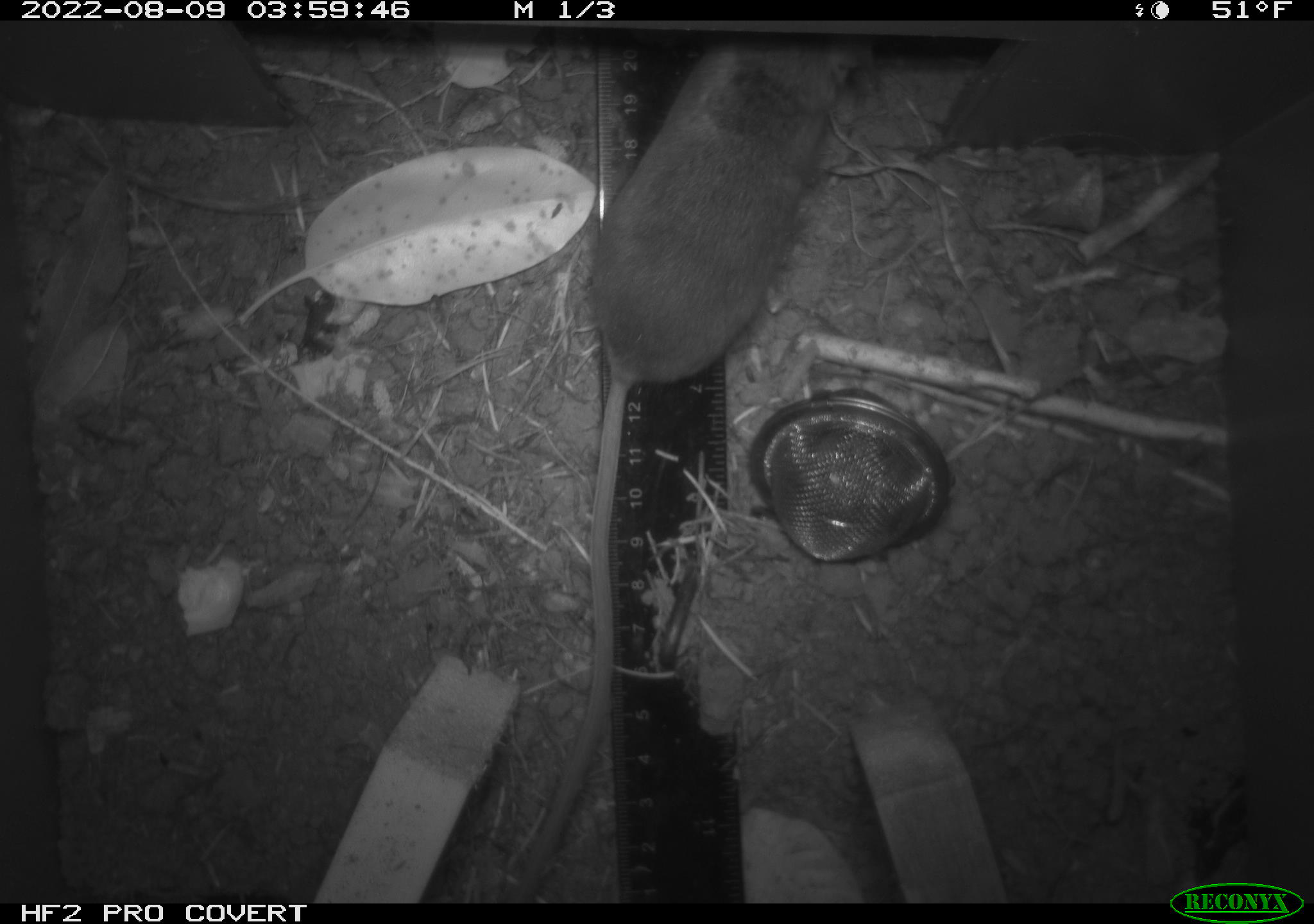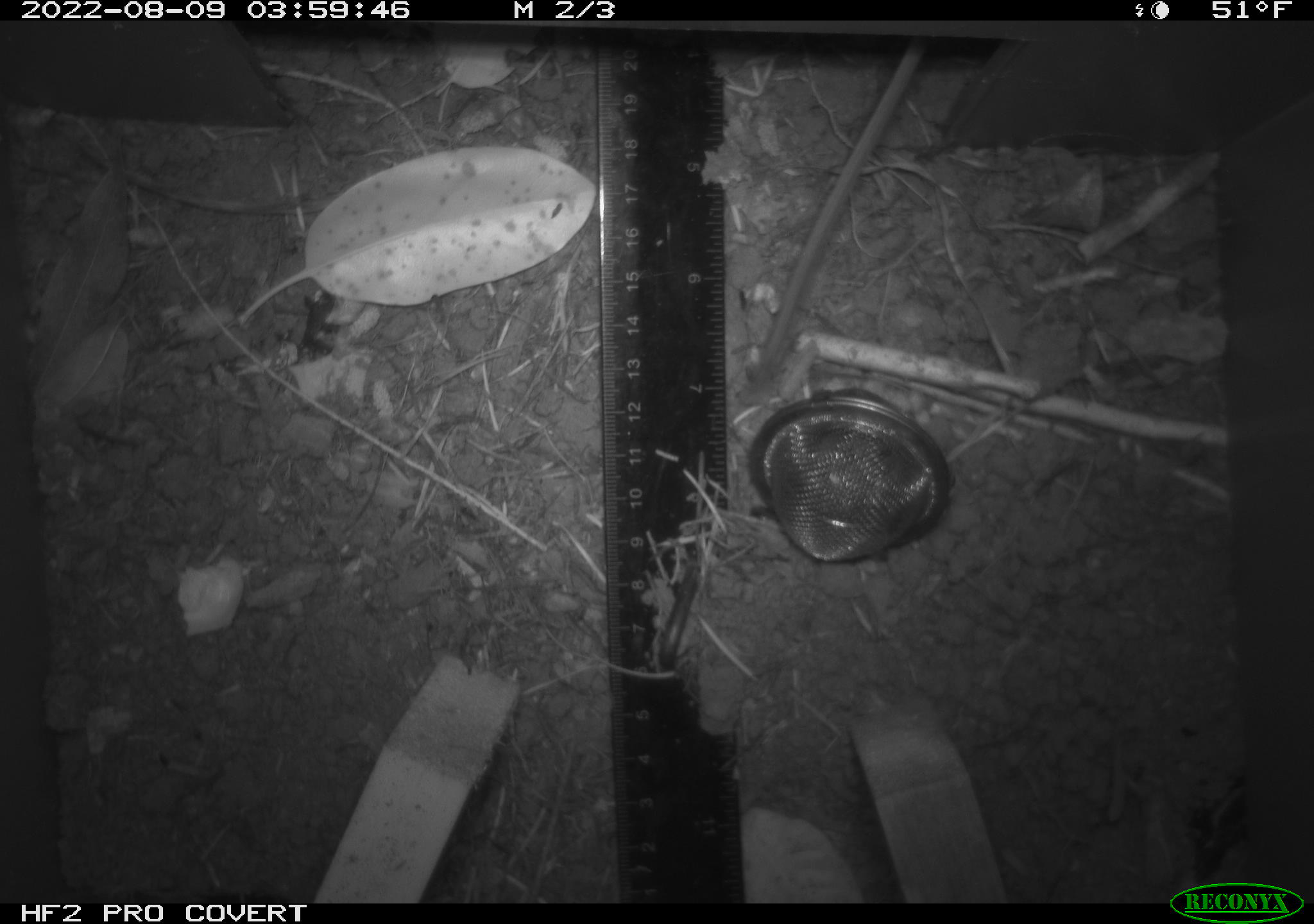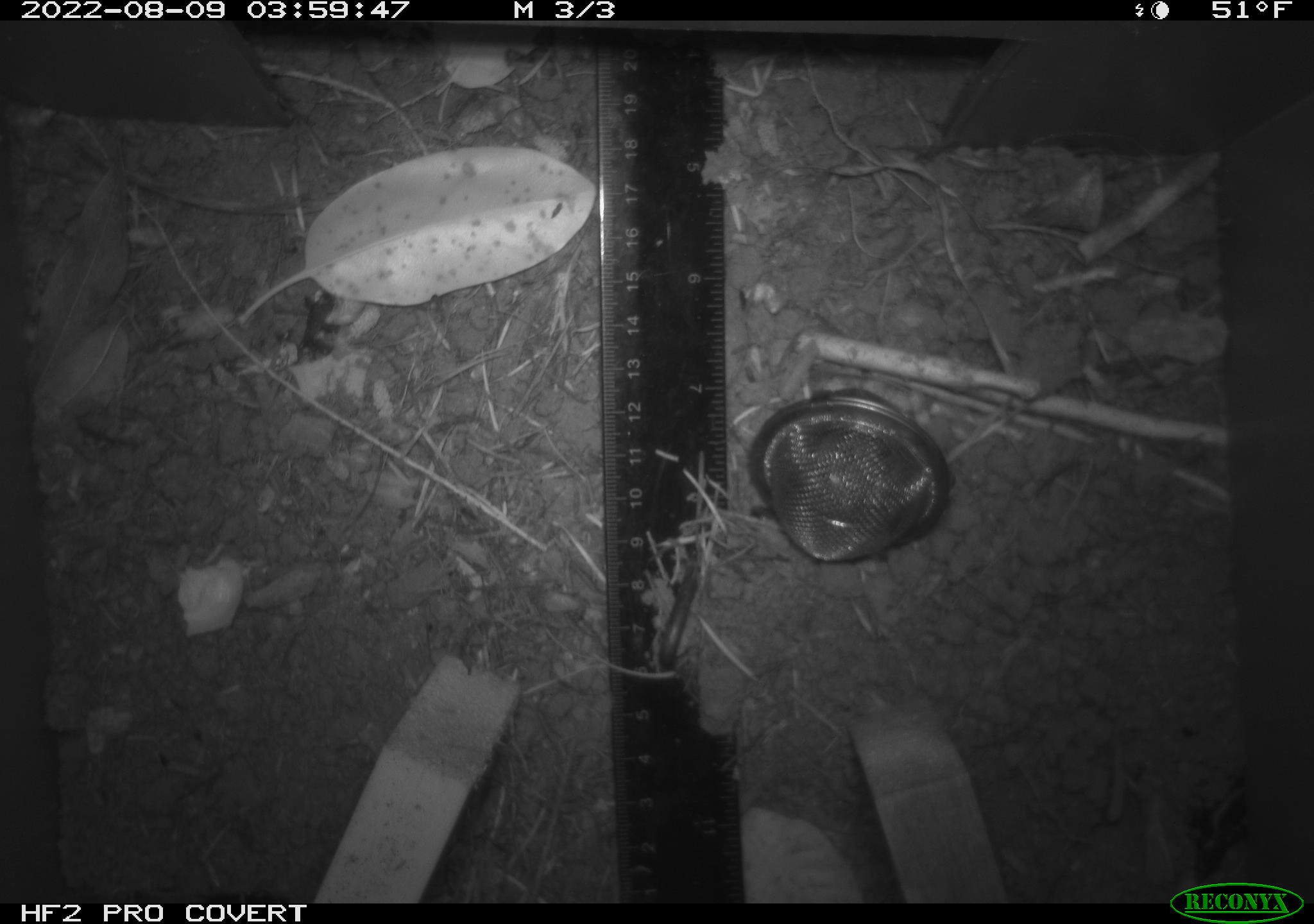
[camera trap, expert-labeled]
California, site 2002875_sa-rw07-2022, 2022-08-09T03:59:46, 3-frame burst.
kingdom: Animalia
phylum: Chordata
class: Mammalia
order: Rodentia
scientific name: Rodentia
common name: mouse species